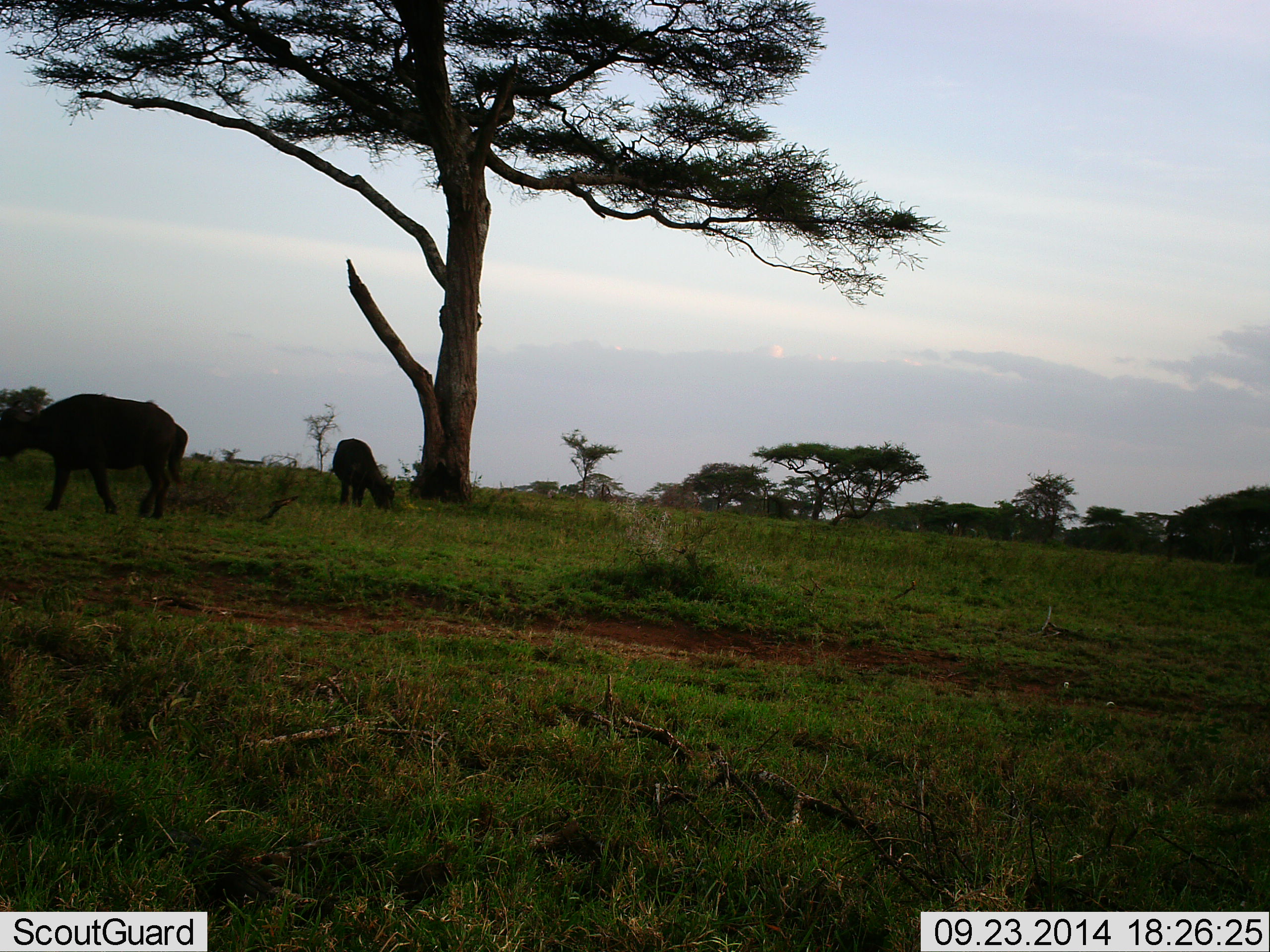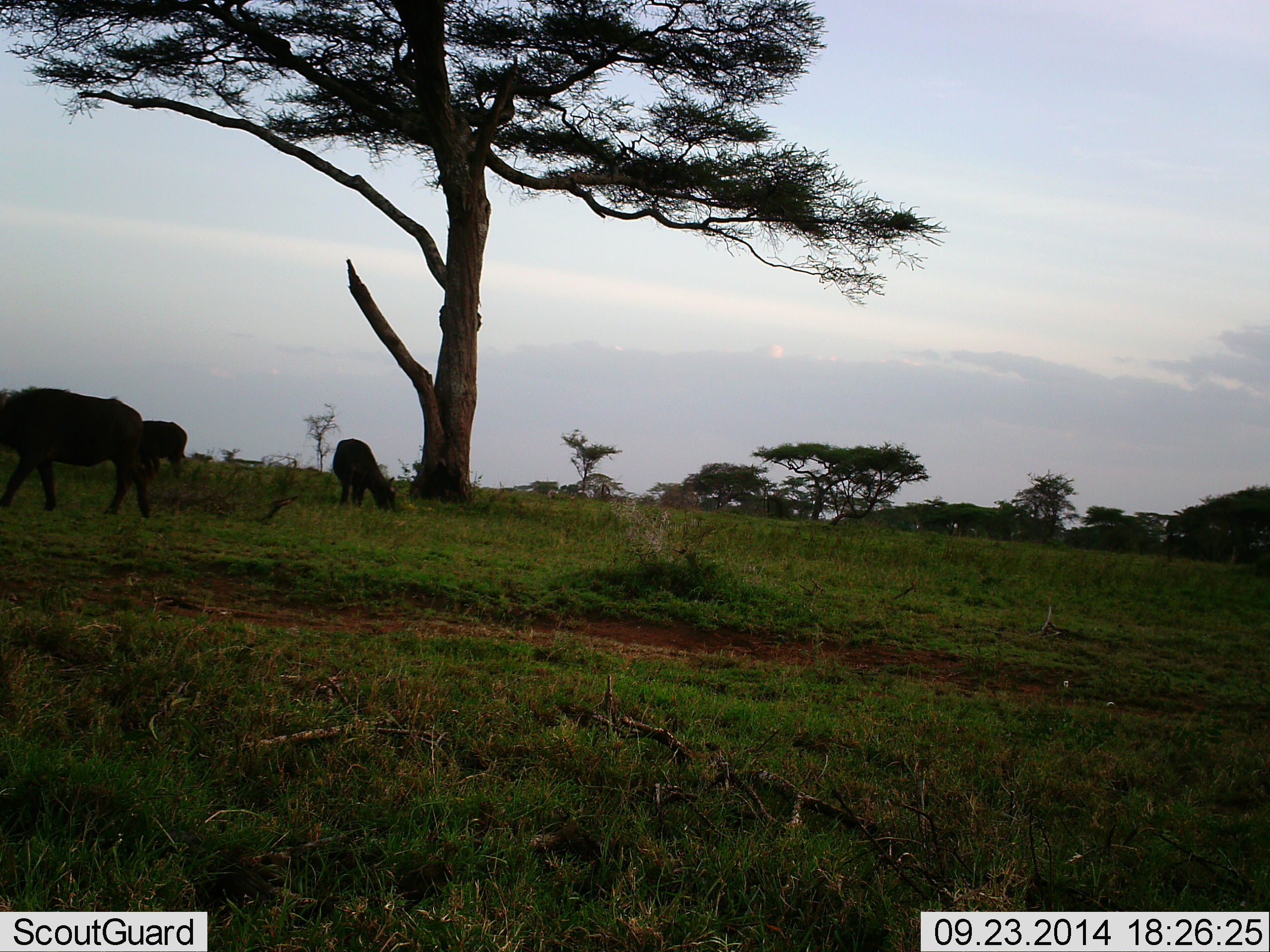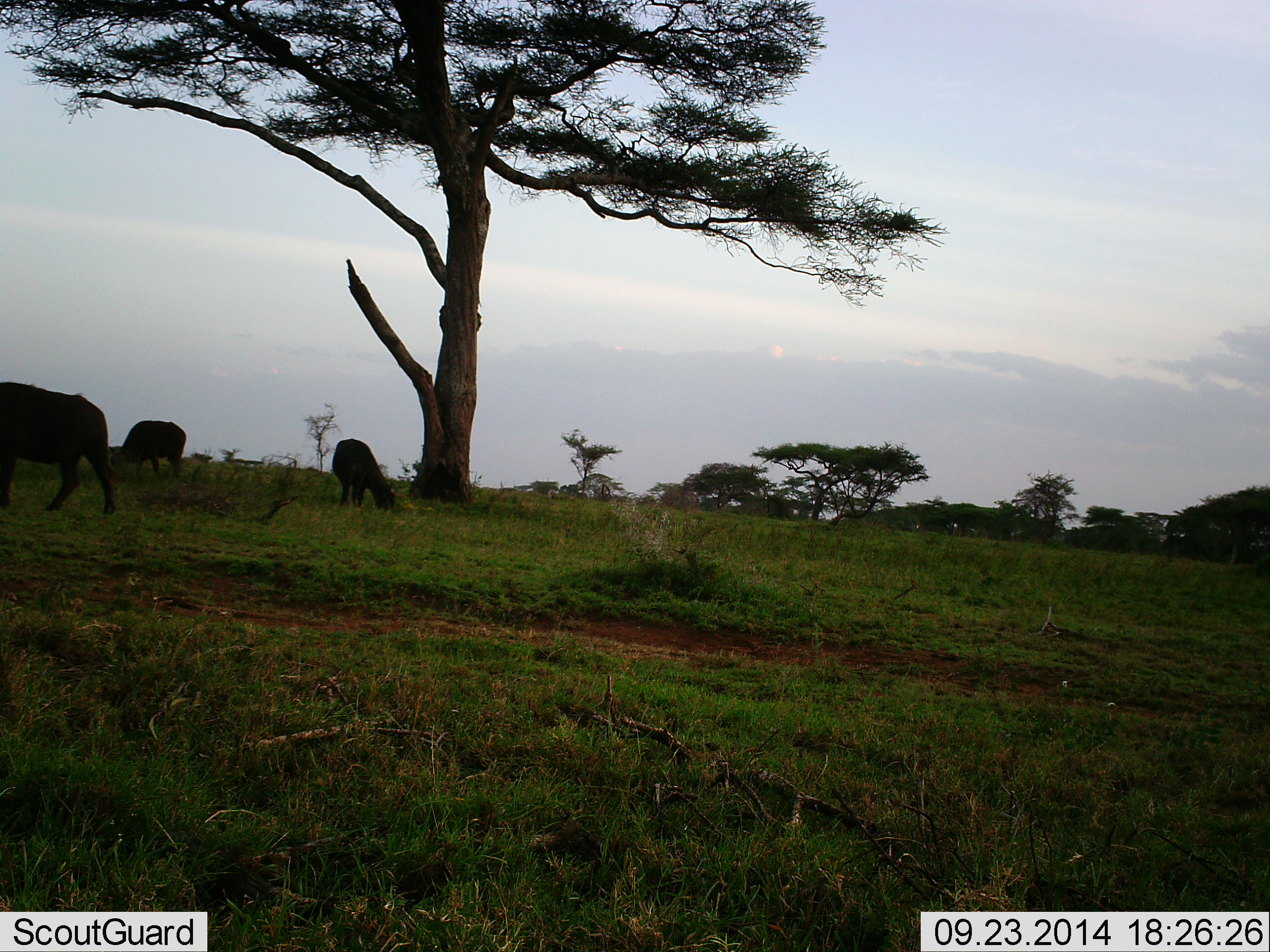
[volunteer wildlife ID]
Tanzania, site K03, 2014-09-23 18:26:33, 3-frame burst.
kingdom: Animalia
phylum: Chordata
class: Mammalia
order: Artiodactyla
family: Bovidae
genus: Syncerus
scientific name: Syncerus caffer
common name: cape buffalo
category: buffalo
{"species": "buffalo (cape buffalo) (Syncerus caffer)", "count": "3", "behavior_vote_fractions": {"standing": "20%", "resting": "0%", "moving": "60%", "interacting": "0%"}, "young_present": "10%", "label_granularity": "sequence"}